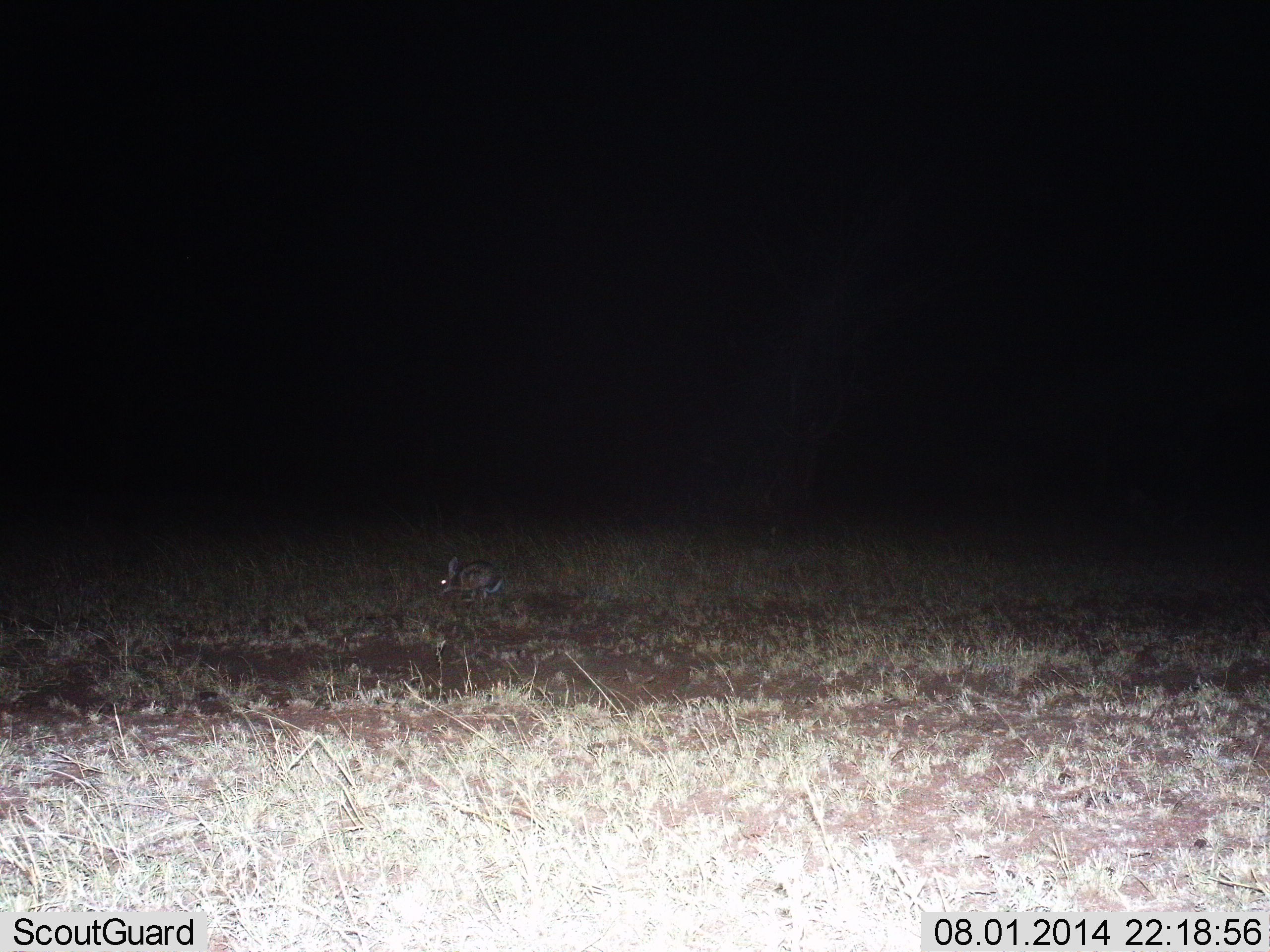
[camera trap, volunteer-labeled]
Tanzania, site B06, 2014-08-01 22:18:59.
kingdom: Animalia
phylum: Chordata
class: Mammalia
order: Lagomorpha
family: Leporidae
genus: Lepus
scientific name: Lepus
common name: hare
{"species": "hare (Lepus)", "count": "1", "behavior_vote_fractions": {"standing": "30%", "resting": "20%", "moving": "30%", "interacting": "0%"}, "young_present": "0%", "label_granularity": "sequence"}